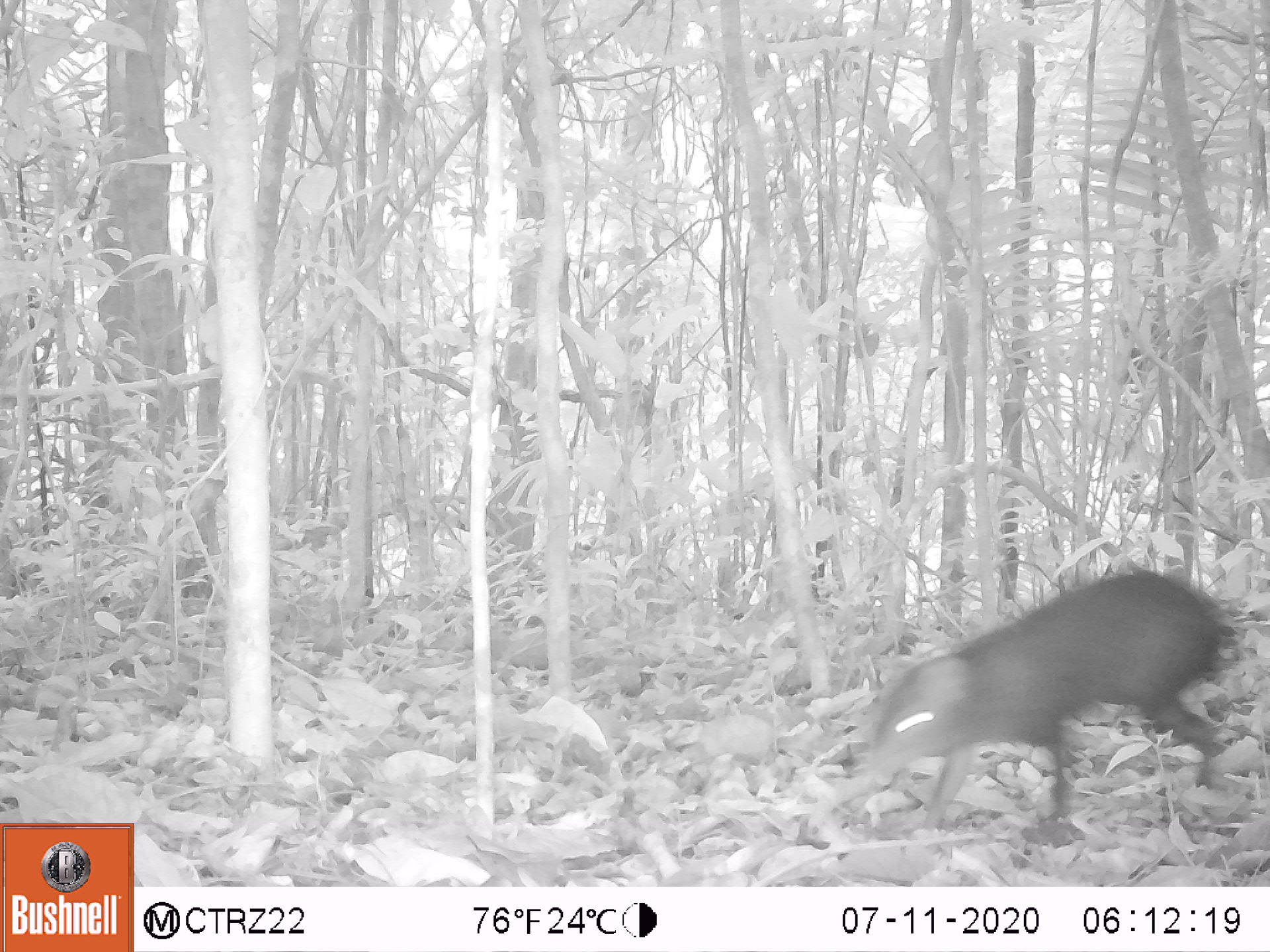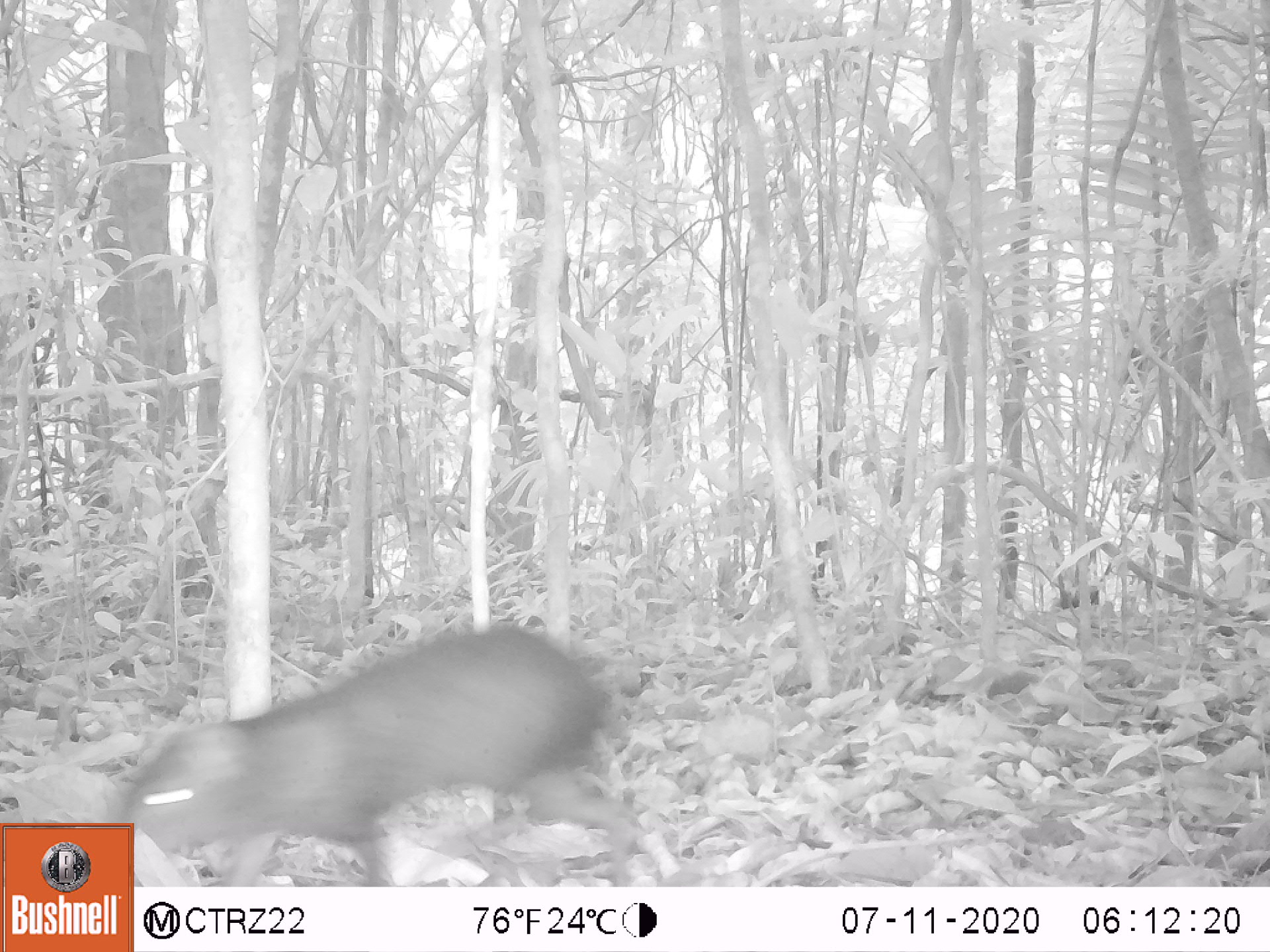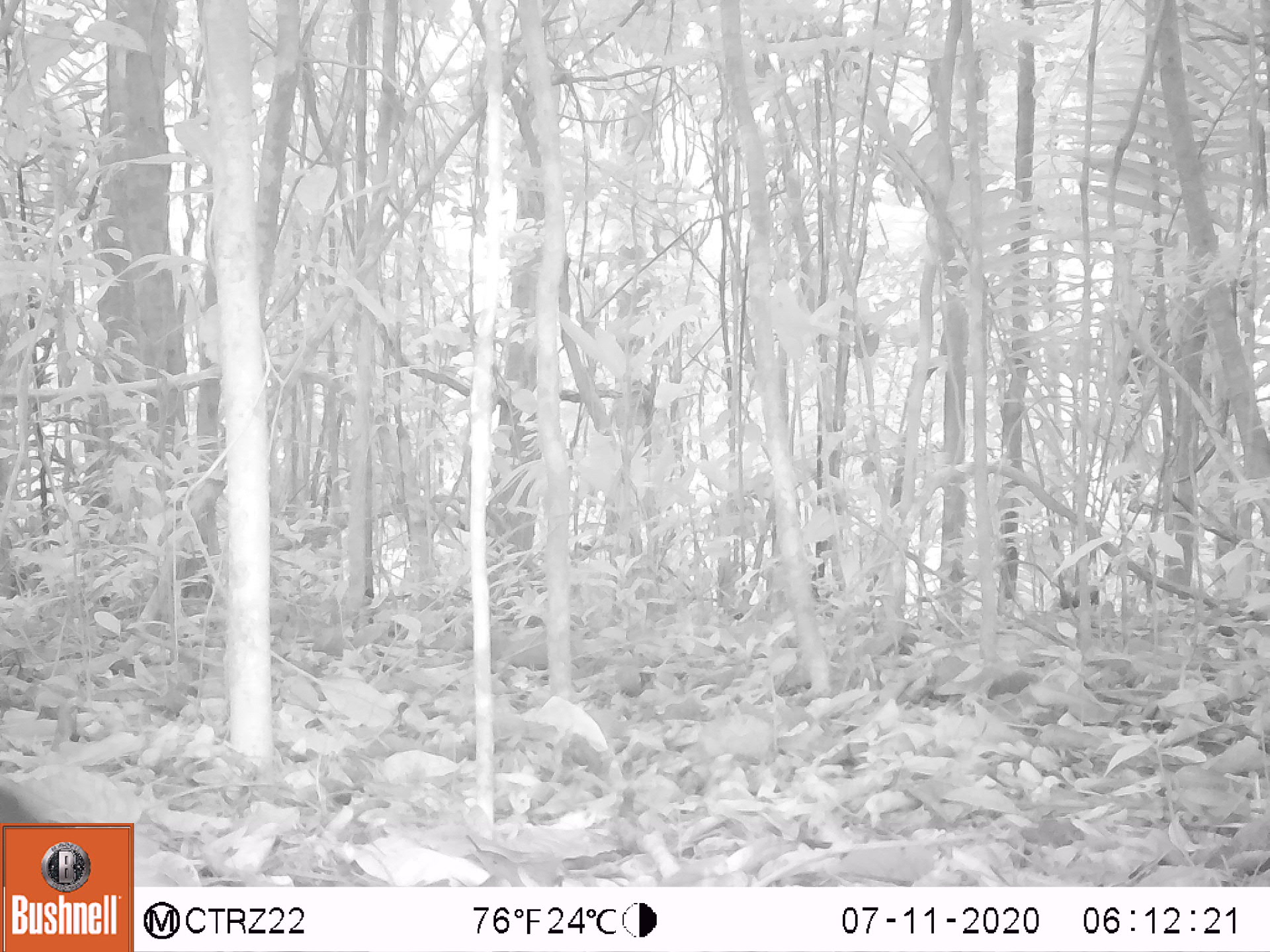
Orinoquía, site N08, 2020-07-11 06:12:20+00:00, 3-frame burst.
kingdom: Animalia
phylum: Chordata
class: Mammalia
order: Rodentia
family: Dasyproctidae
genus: Dasyprocta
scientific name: Dasyprocta fuliginosa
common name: black agouti